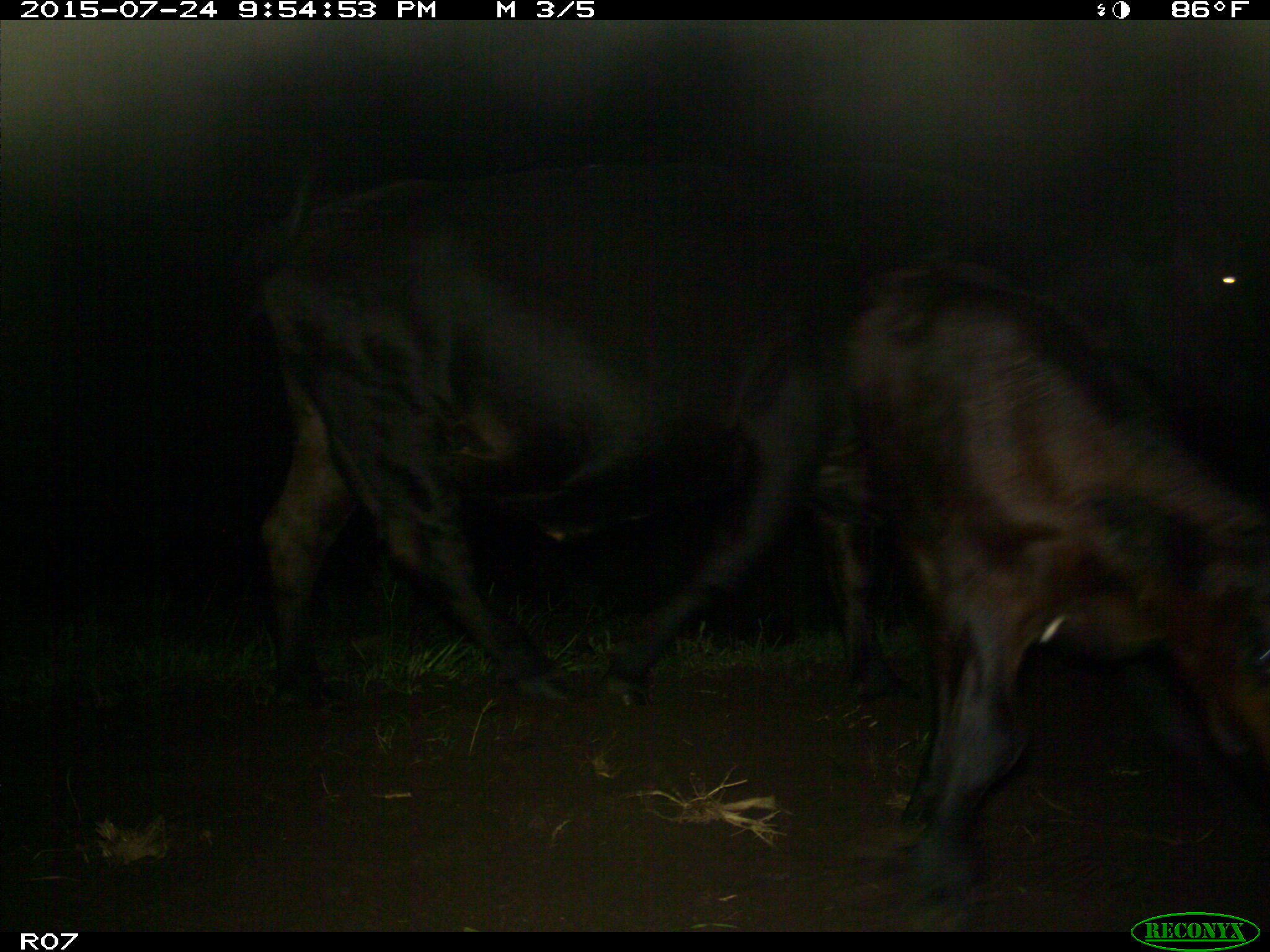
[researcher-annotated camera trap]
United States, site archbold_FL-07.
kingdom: Animalia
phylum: Chordata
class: Mammalia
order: Artiodactyla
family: Bovidae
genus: Bos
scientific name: Bos taurus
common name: domestic cow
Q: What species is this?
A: Bos taurus (domestic cow).